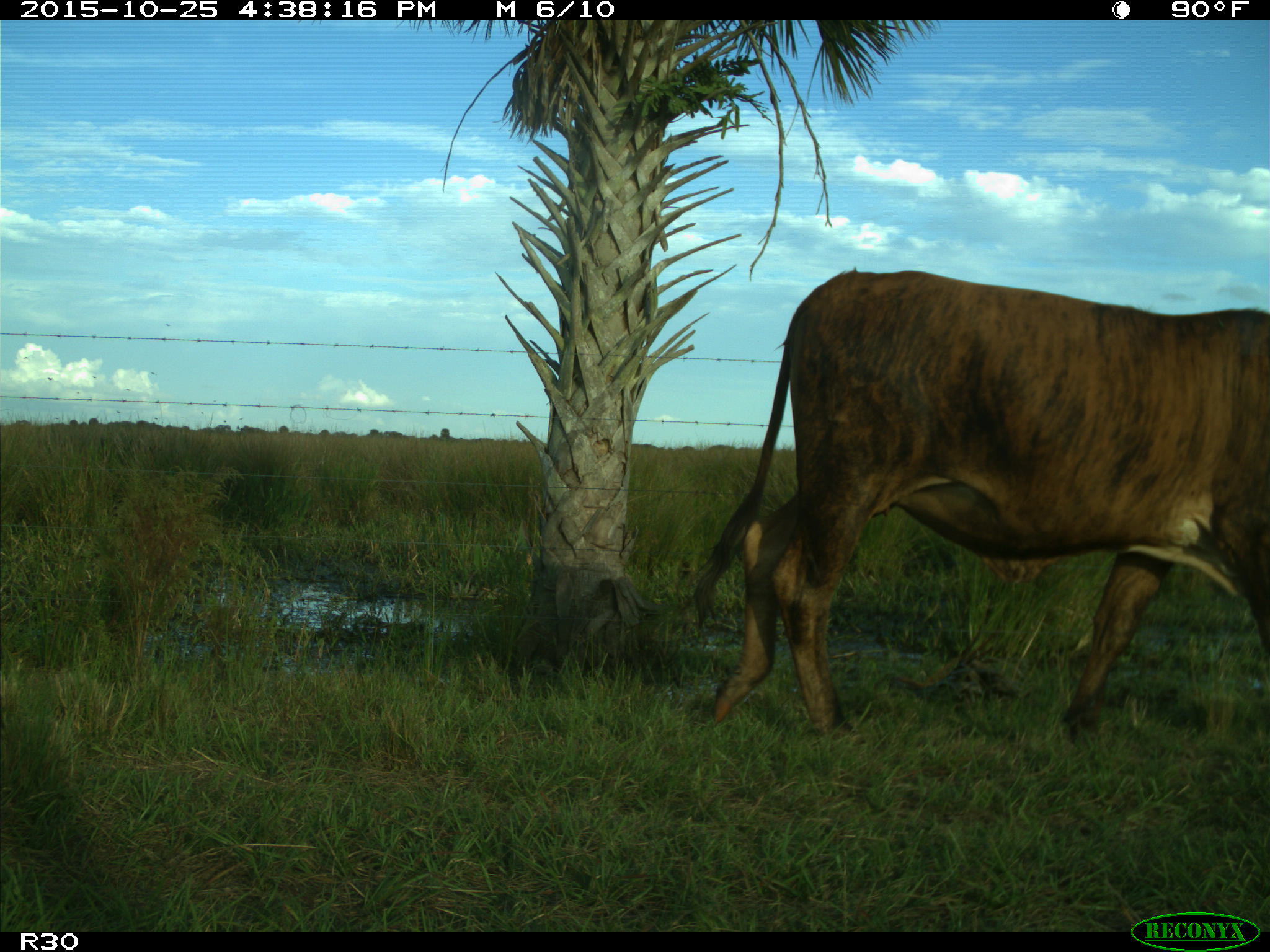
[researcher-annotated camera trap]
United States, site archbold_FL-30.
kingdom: Animalia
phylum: Chordata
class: Mammalia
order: Artiodactyla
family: Bovidae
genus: Bos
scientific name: Bos taurus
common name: domestic cow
Bos taurus (domestic cow).